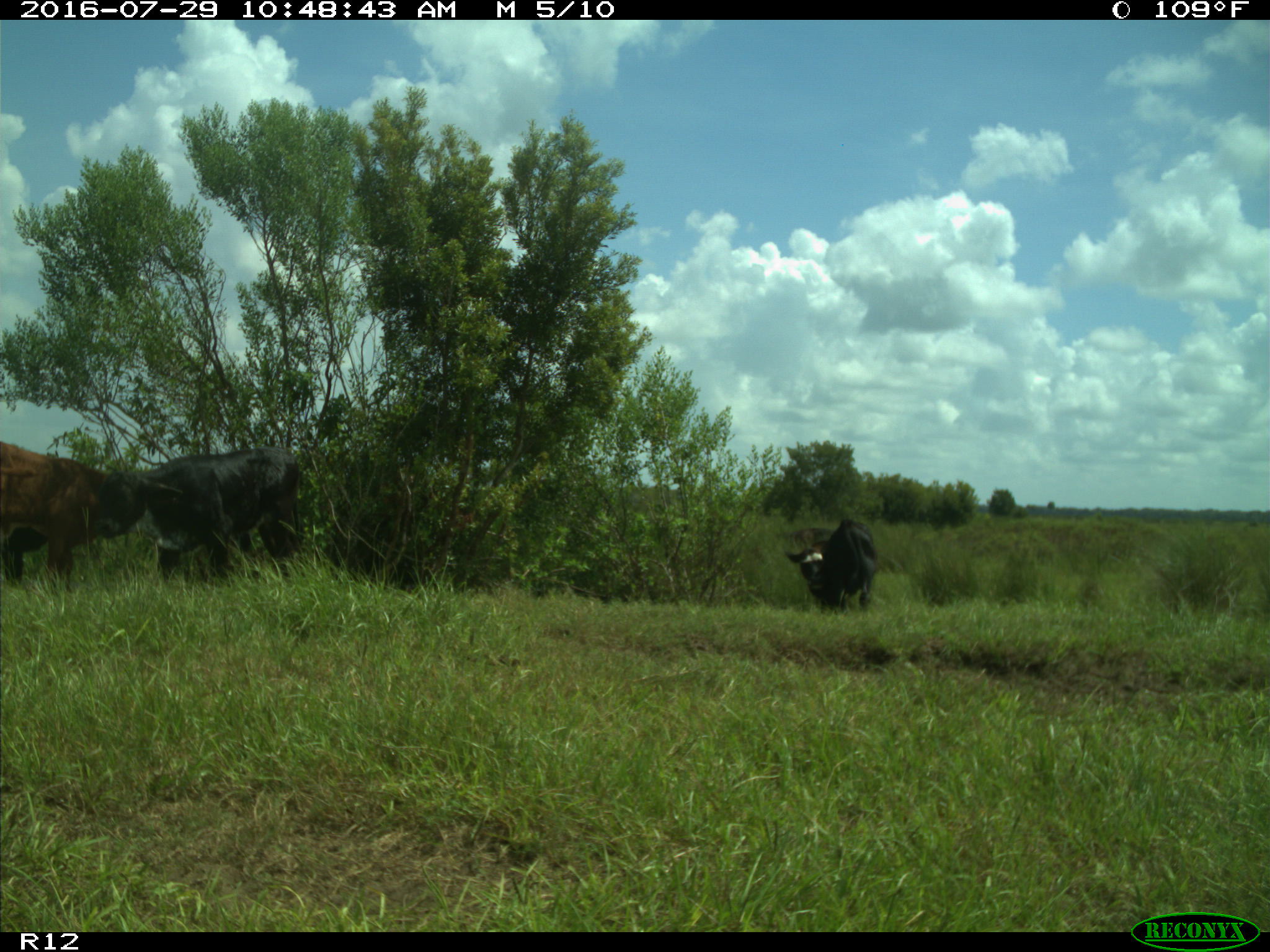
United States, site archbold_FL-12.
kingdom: Animalia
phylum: Chordata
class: Mammalia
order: Artiodactyla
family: Bovidae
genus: Bos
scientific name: Bos taurus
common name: domestic cow